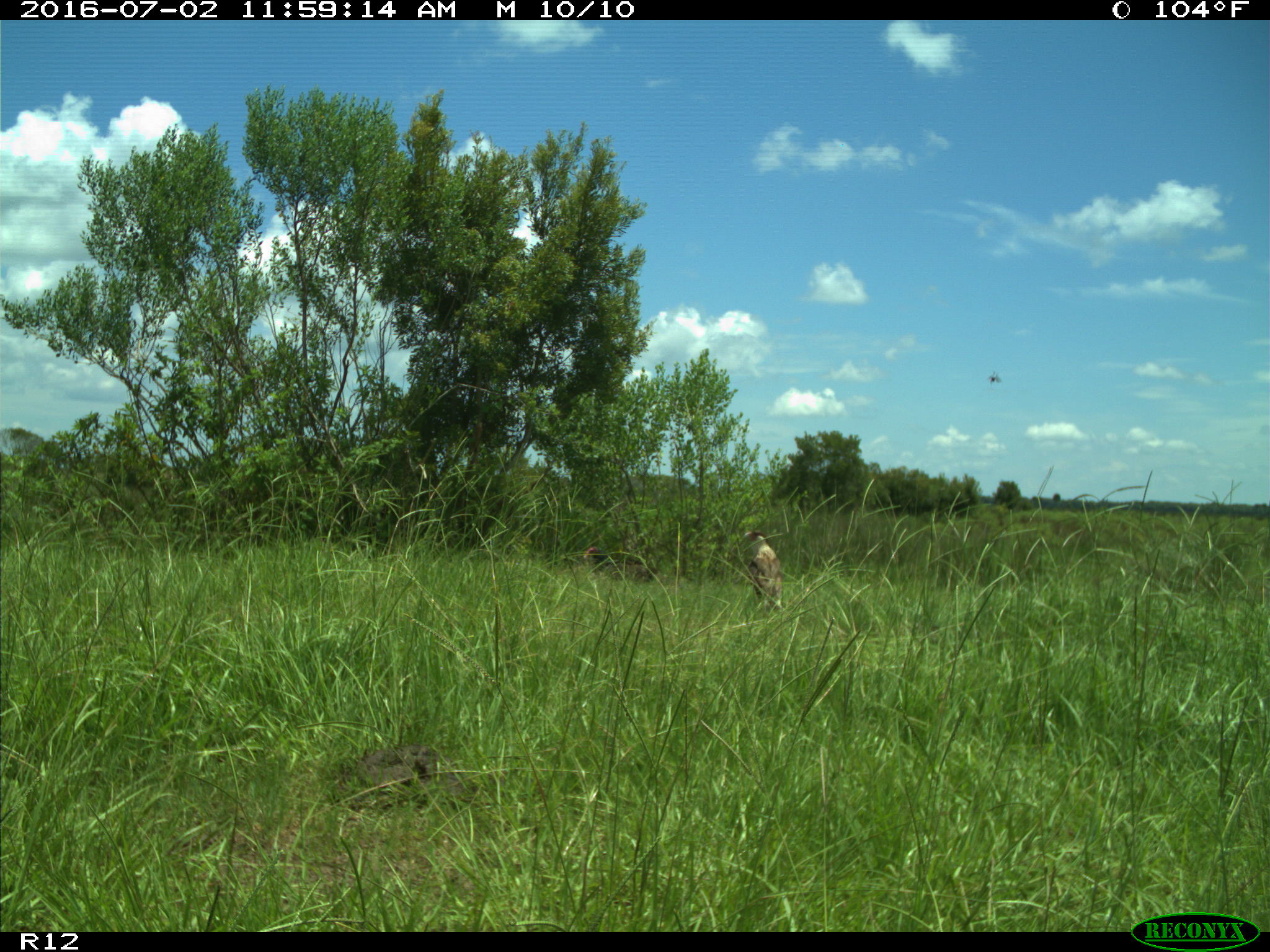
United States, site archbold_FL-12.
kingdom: Animalia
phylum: Chordata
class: Aves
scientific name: Aves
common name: birds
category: unidentified bird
Unidentified bird (birds) (Aves).